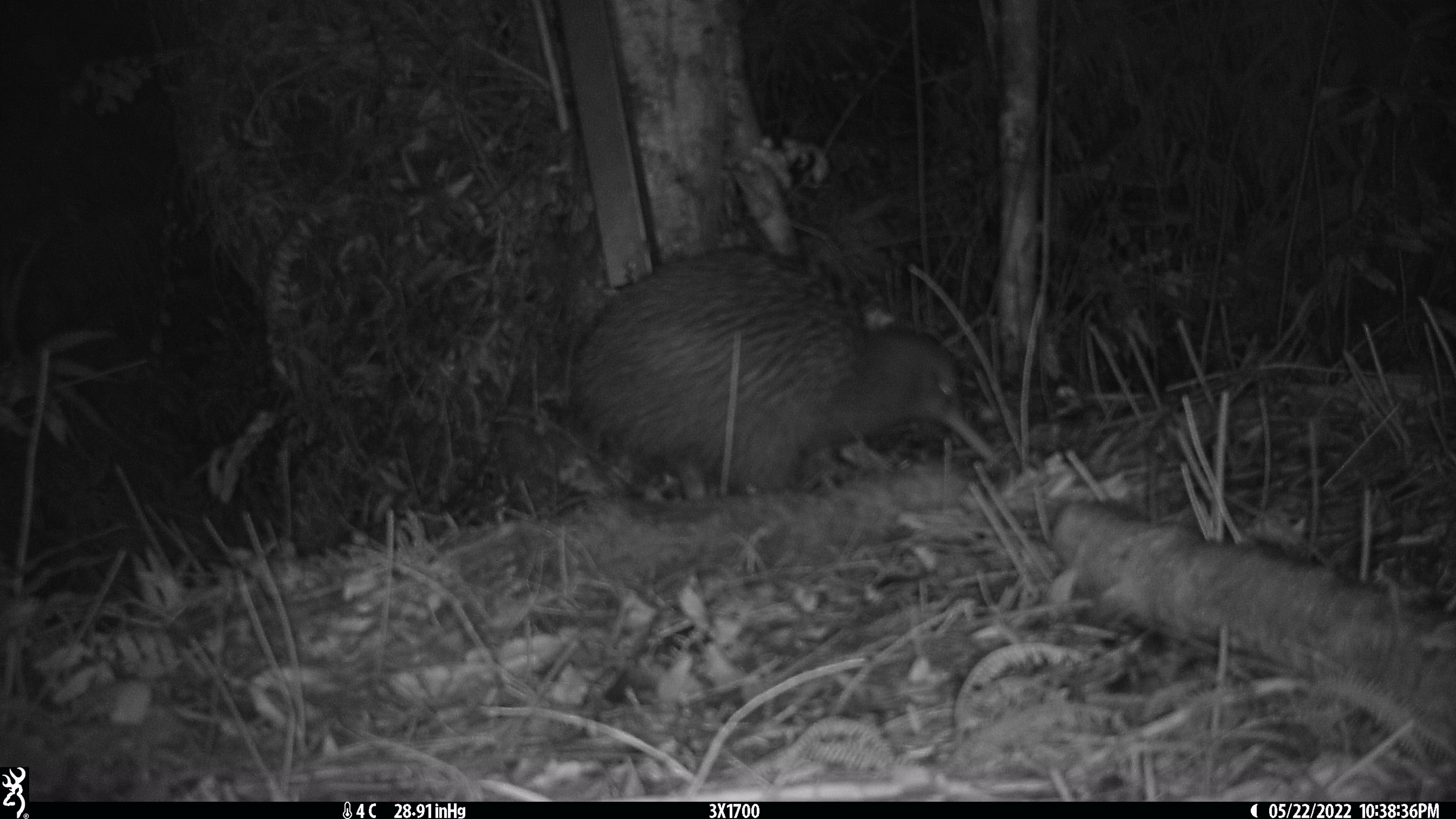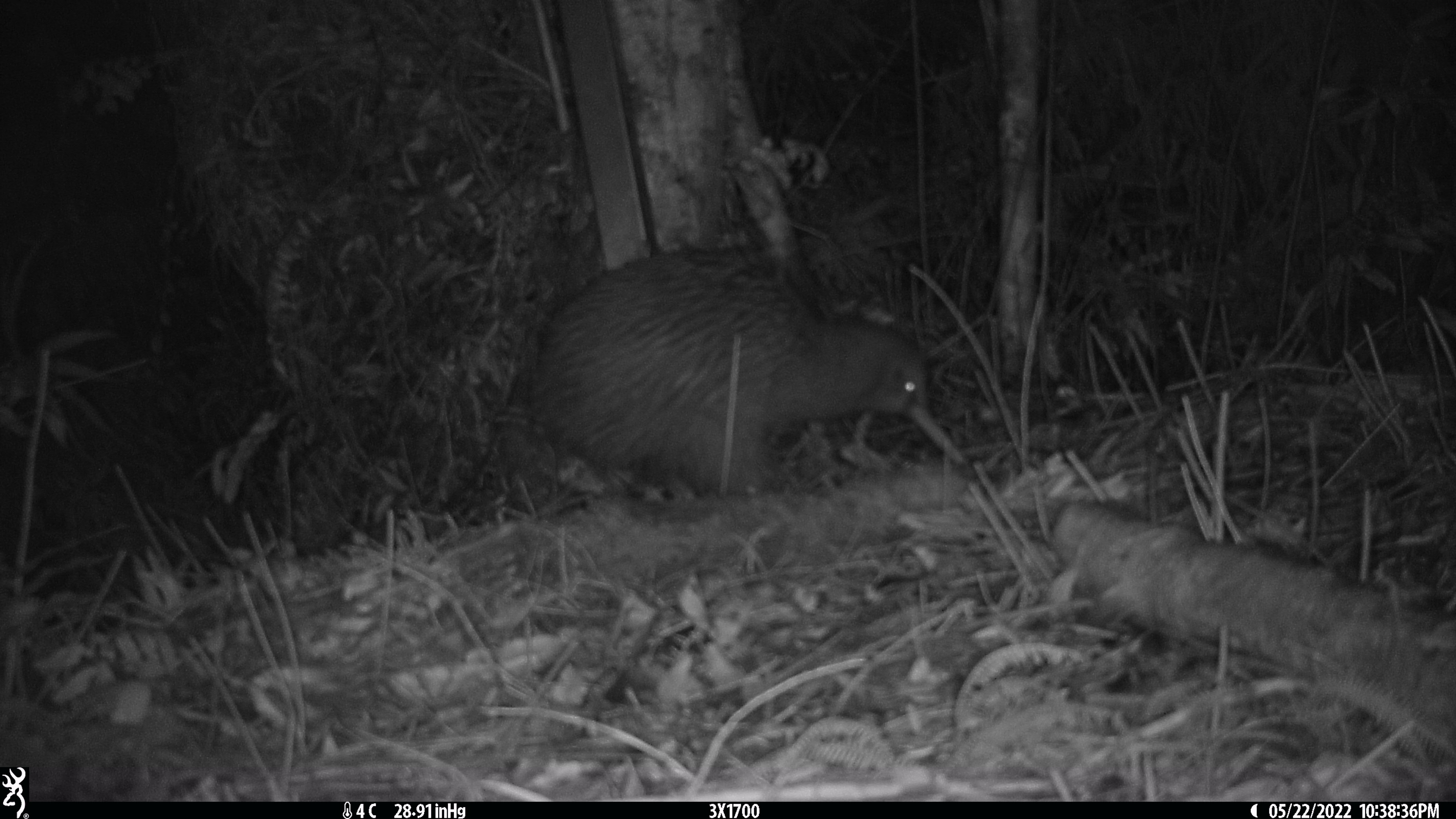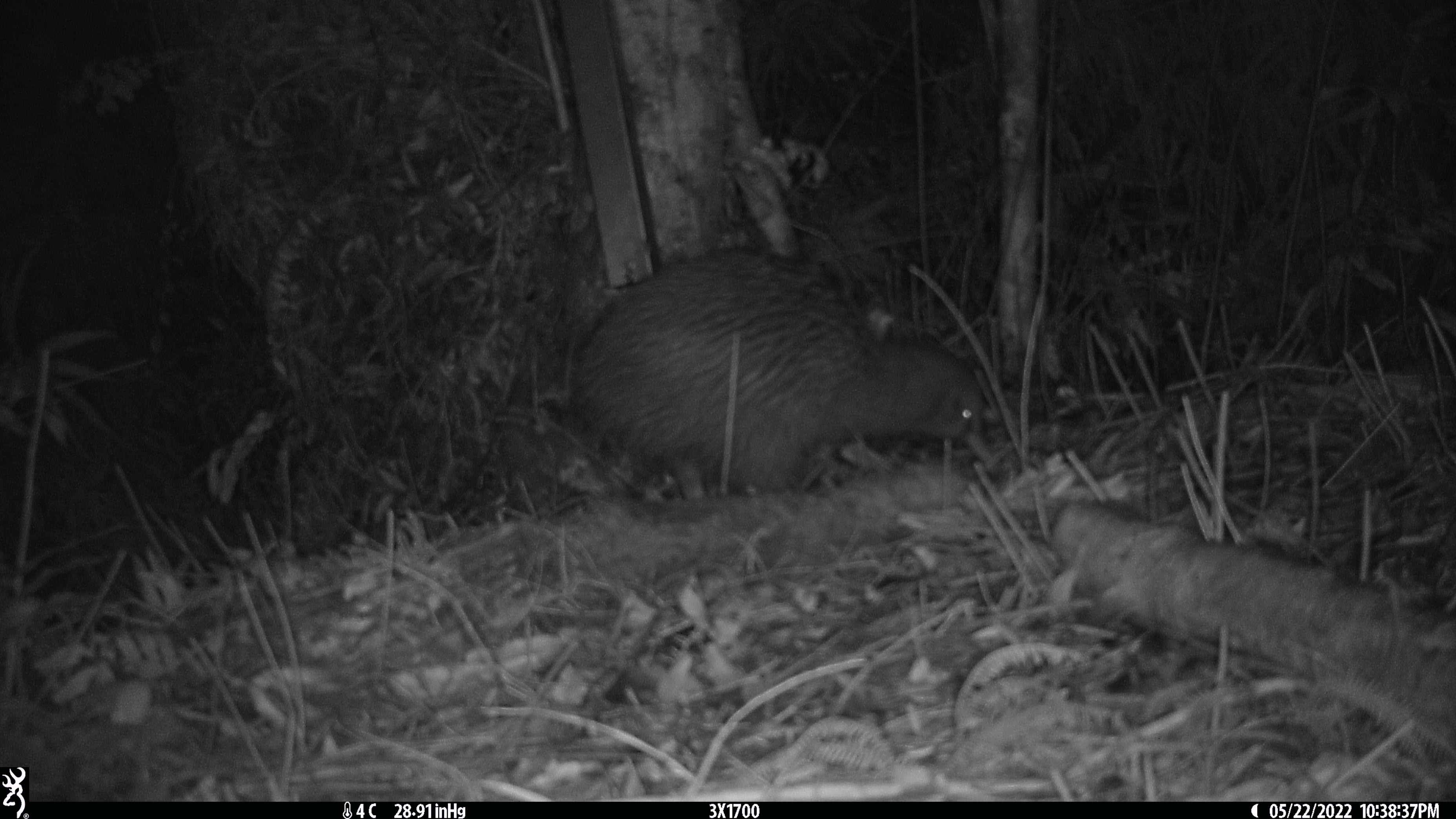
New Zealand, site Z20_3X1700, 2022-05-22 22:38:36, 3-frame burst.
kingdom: Animalia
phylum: Chordata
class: Aves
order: Apterygiformes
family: Apterygidae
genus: Apteryx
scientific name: Apteryx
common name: kiwi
Kiwi (Apteryx).